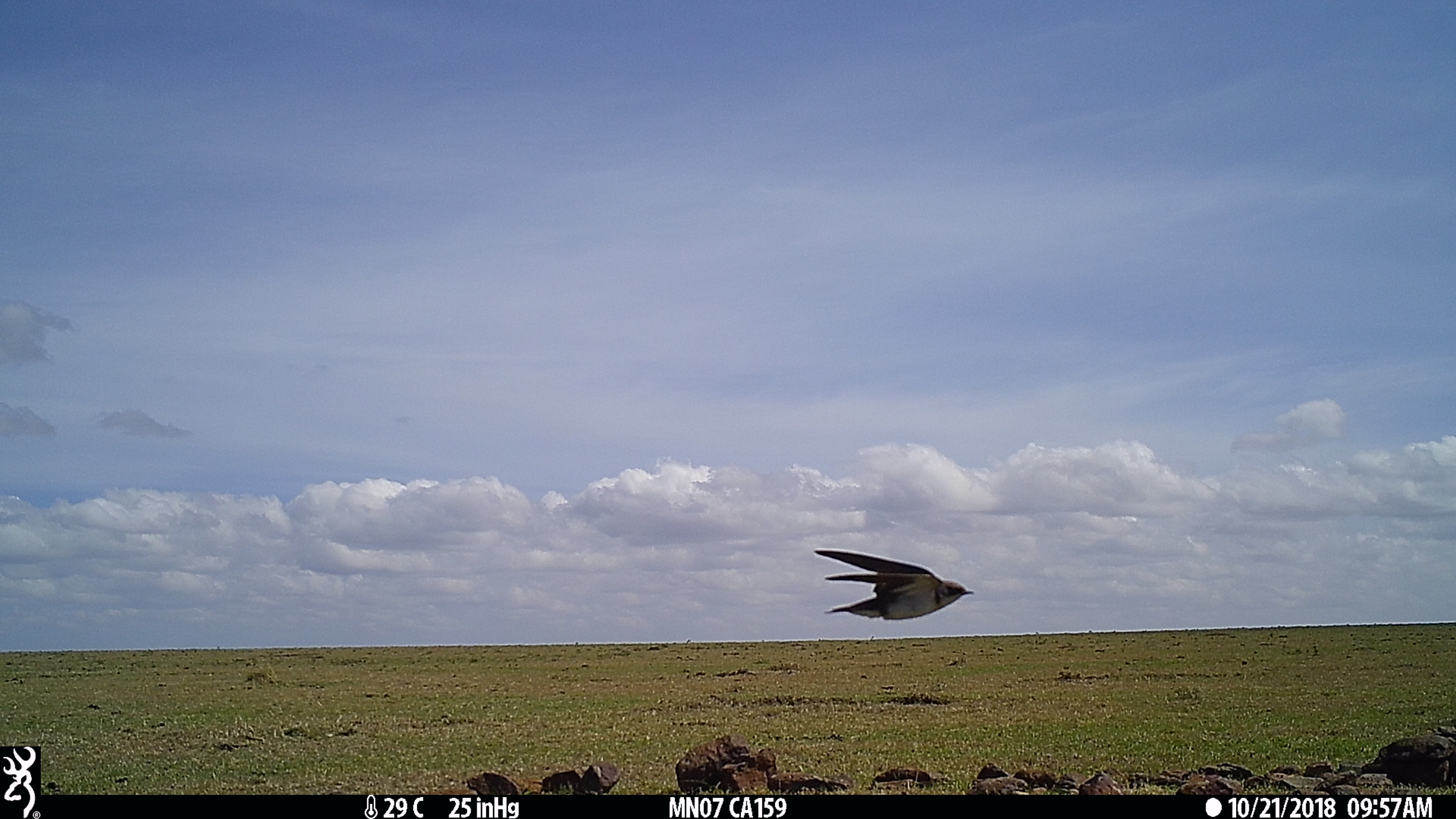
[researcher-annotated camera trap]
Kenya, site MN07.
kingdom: Animalia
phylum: Chordata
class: Aves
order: Passeriformes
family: Hirundinidae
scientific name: Hirundinidae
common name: swallow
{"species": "swallow (Hirundinidae)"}